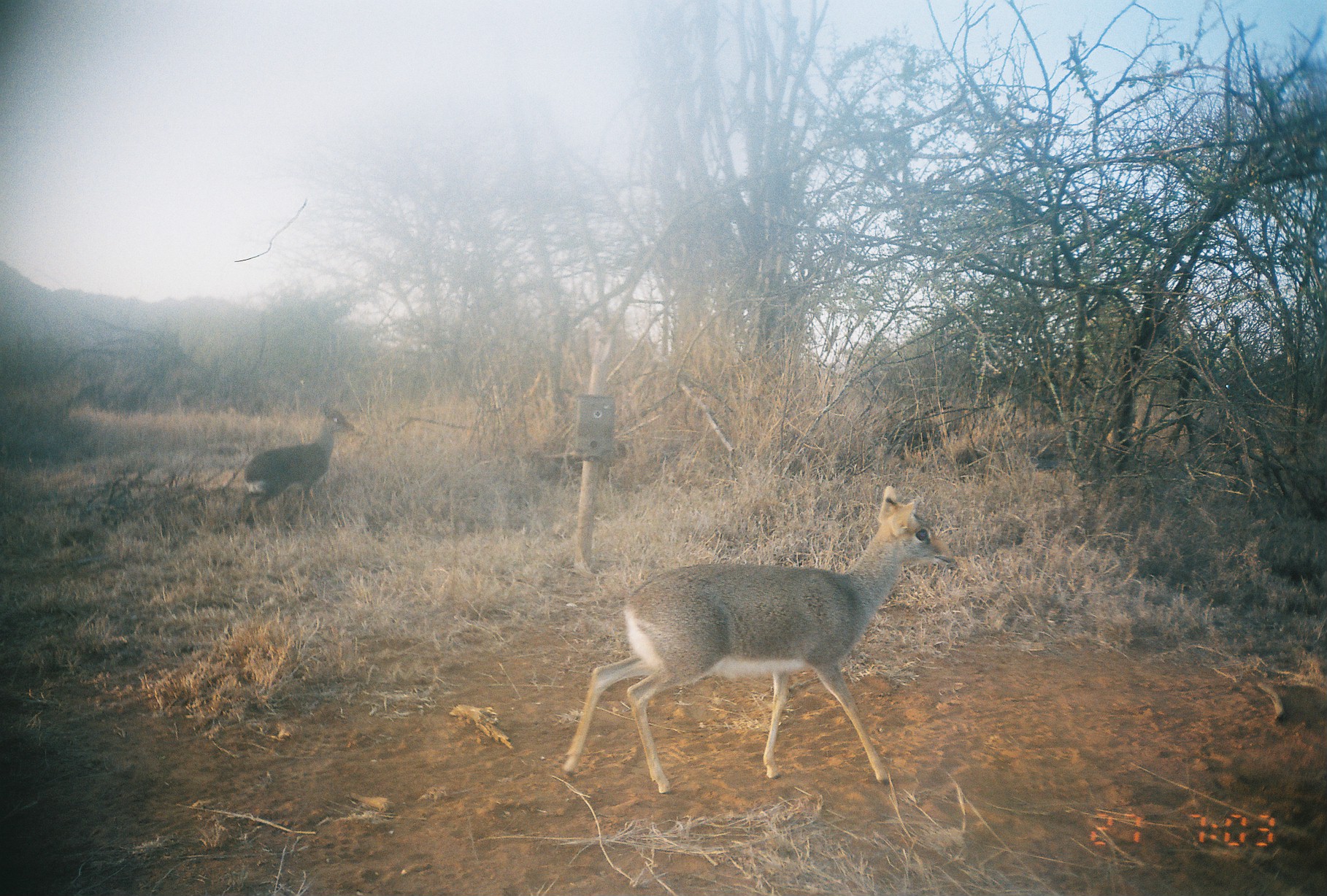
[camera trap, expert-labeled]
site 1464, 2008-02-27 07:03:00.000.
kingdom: Animalia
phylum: Chordata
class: Mammalia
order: Artiodactyla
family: Bovidae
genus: Madoqua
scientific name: Madoqua guentheri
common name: günther's dik-dik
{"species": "Madoqua guentheri (günther's dik-dik)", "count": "2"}